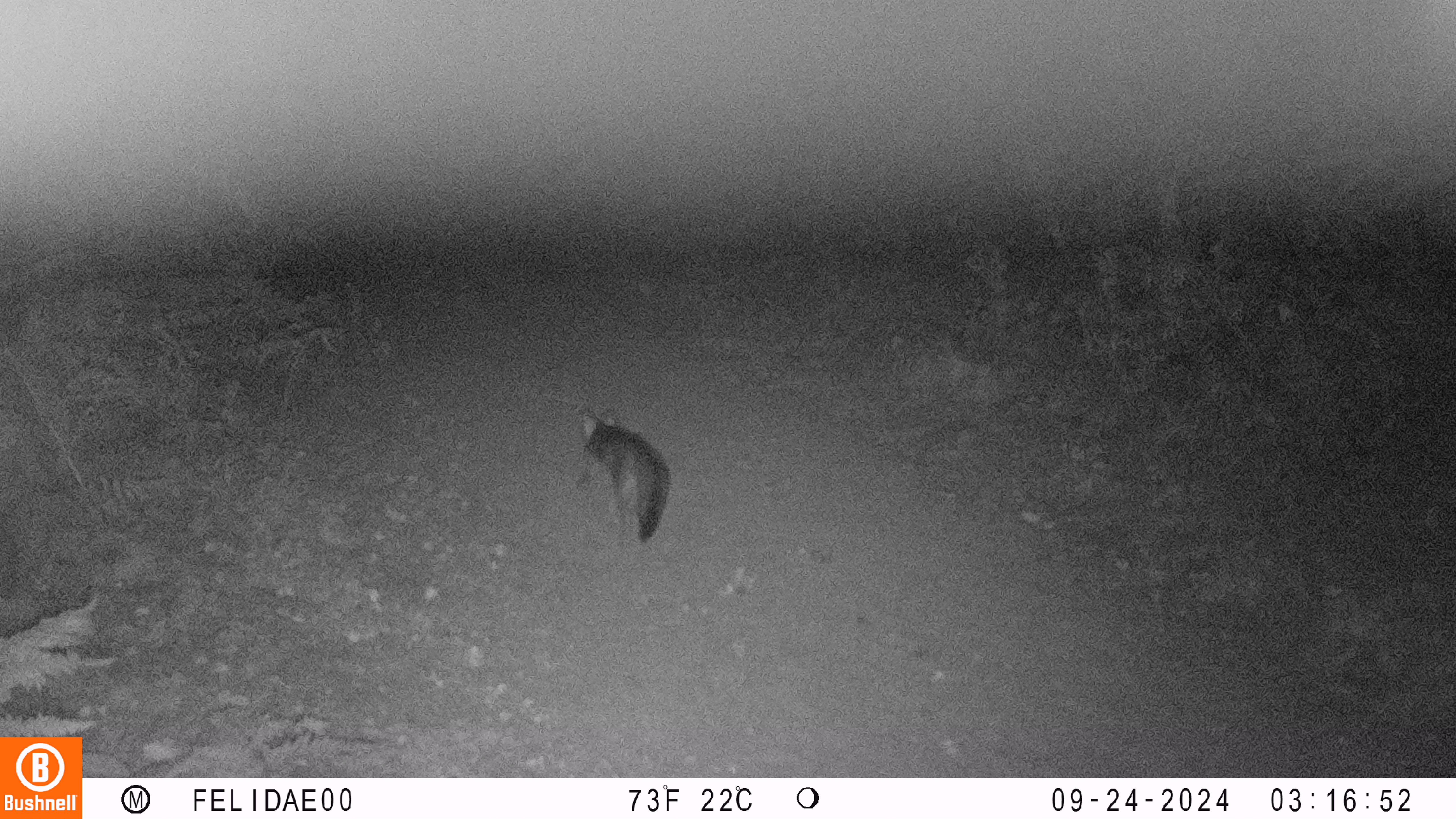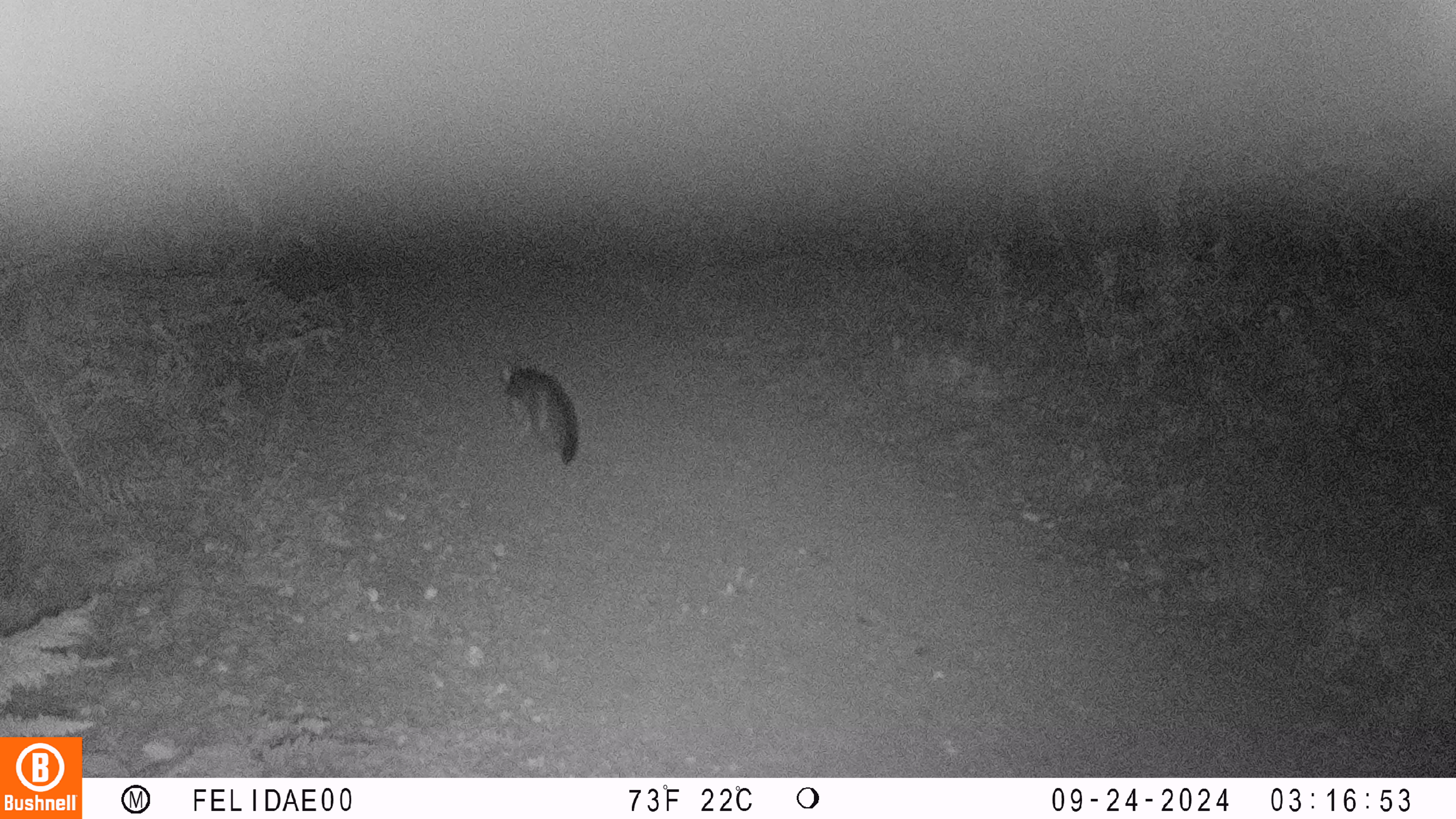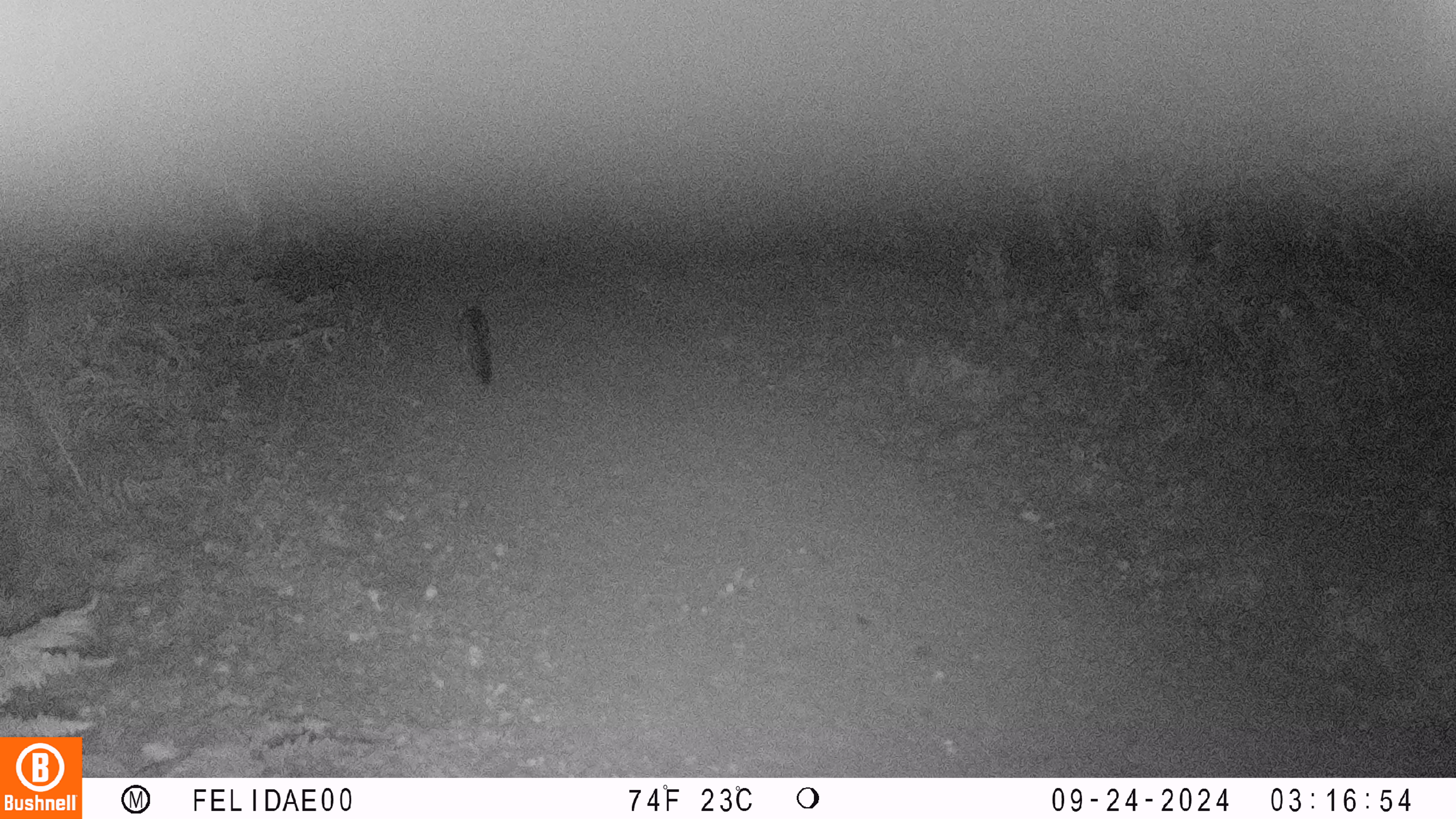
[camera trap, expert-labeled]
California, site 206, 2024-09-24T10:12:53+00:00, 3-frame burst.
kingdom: Animalia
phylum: Chordata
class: Mammalia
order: Carnivora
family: Canidae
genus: Urocyon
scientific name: Urocyon cinereoargenteus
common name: gray fox